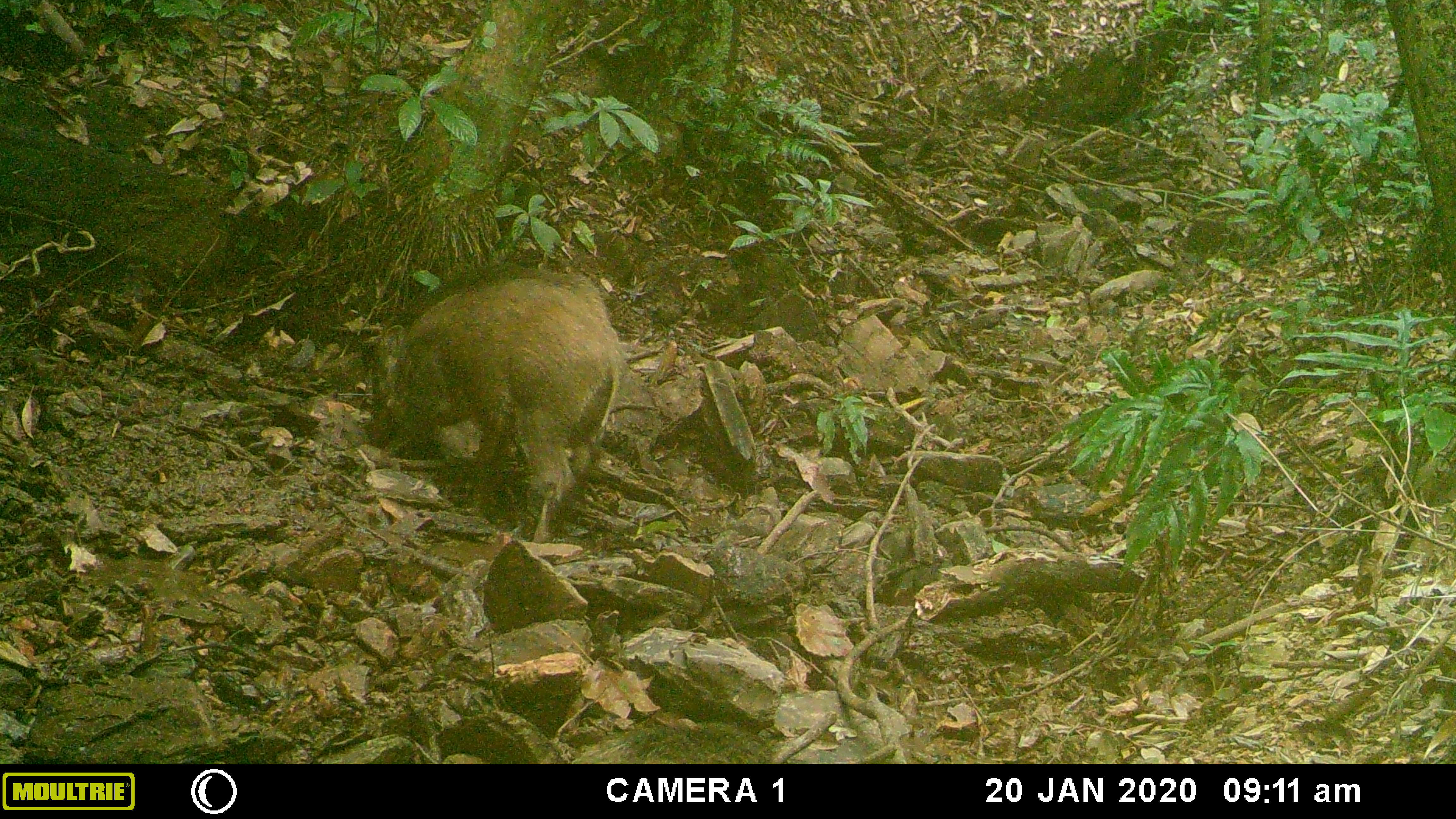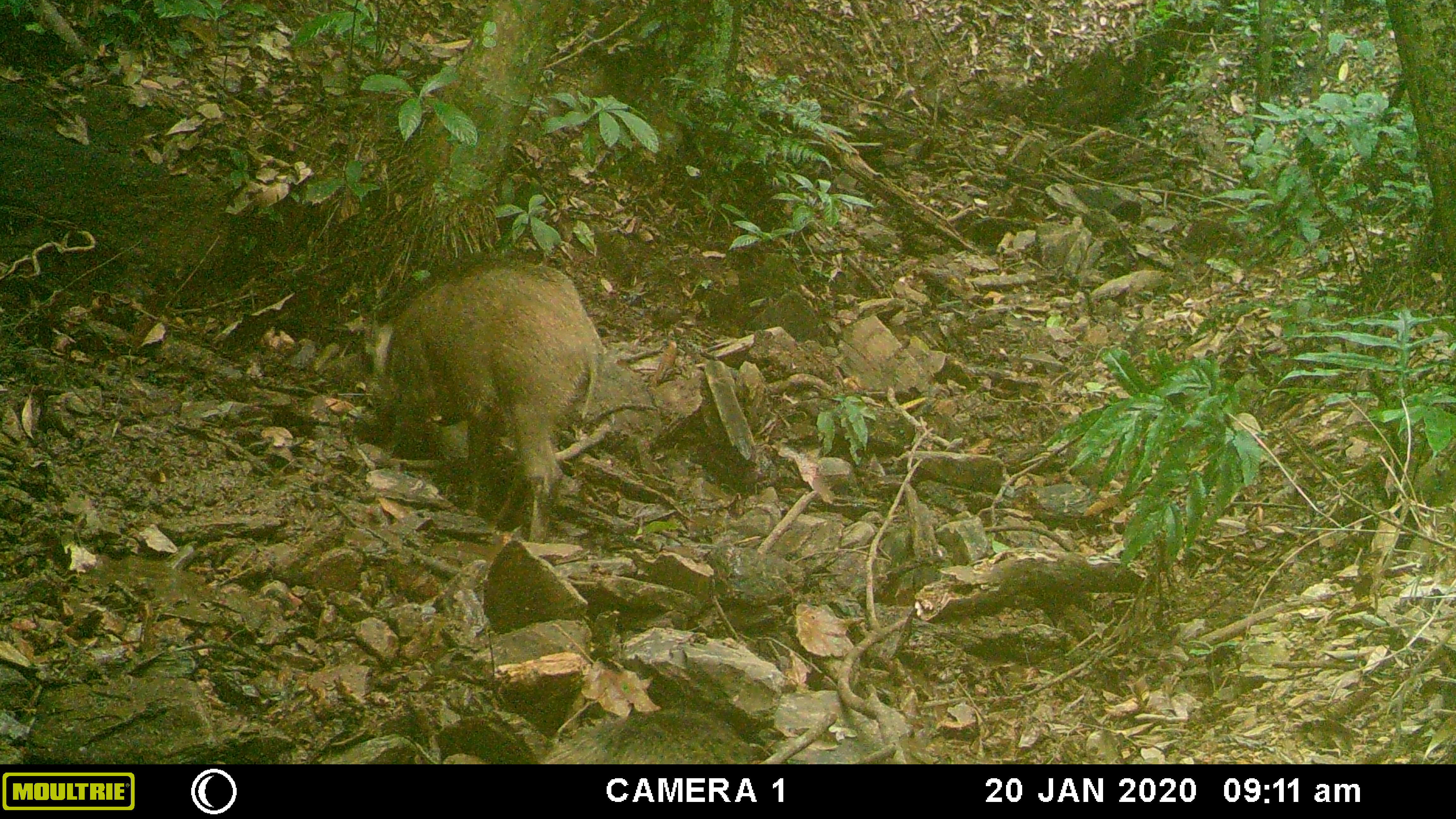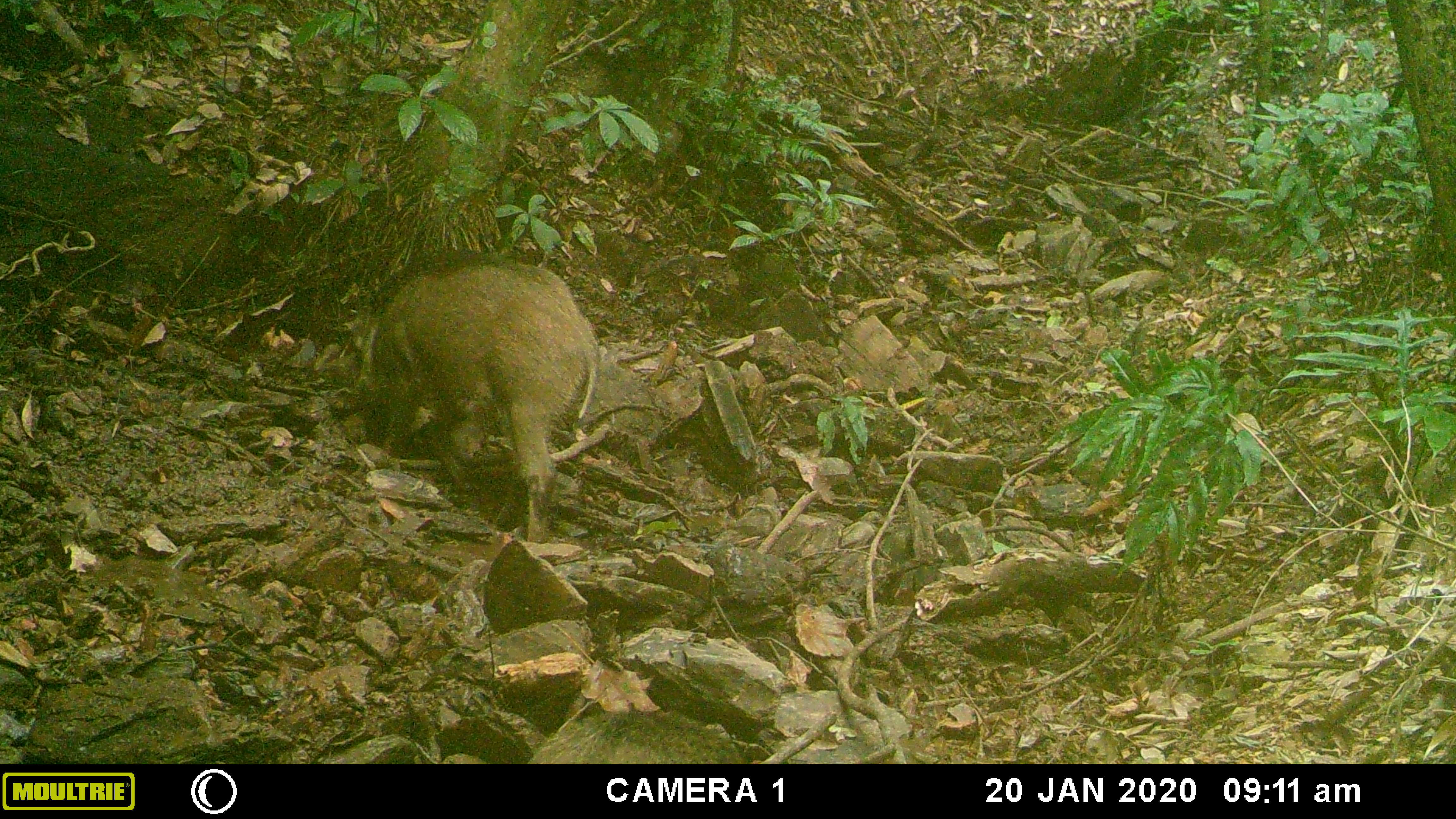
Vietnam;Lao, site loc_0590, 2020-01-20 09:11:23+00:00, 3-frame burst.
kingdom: Animalia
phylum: Chordata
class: Mammalia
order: Artiodactyla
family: Suidae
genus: Sus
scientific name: Sus scrofa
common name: eurasian wild pig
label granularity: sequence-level